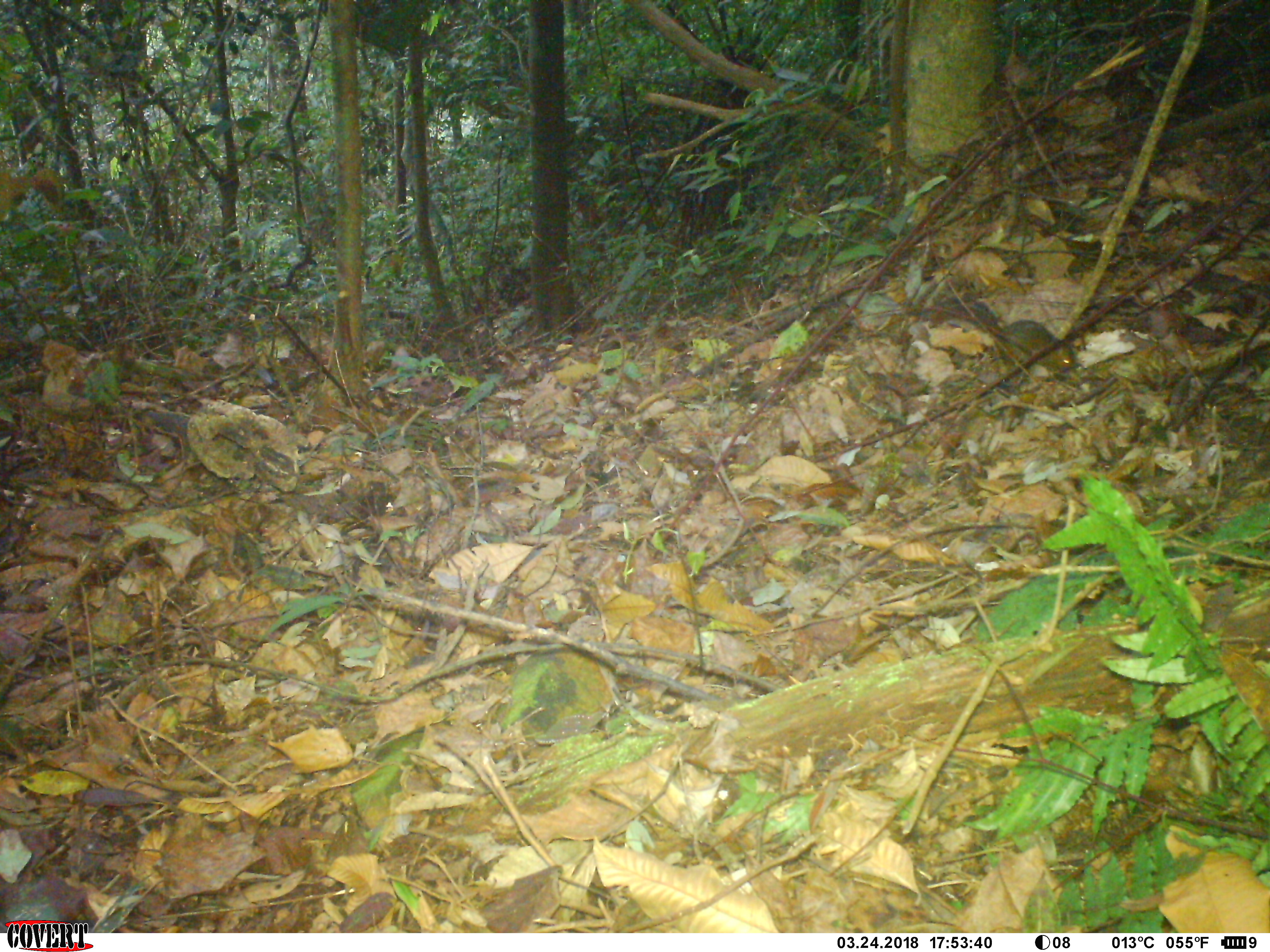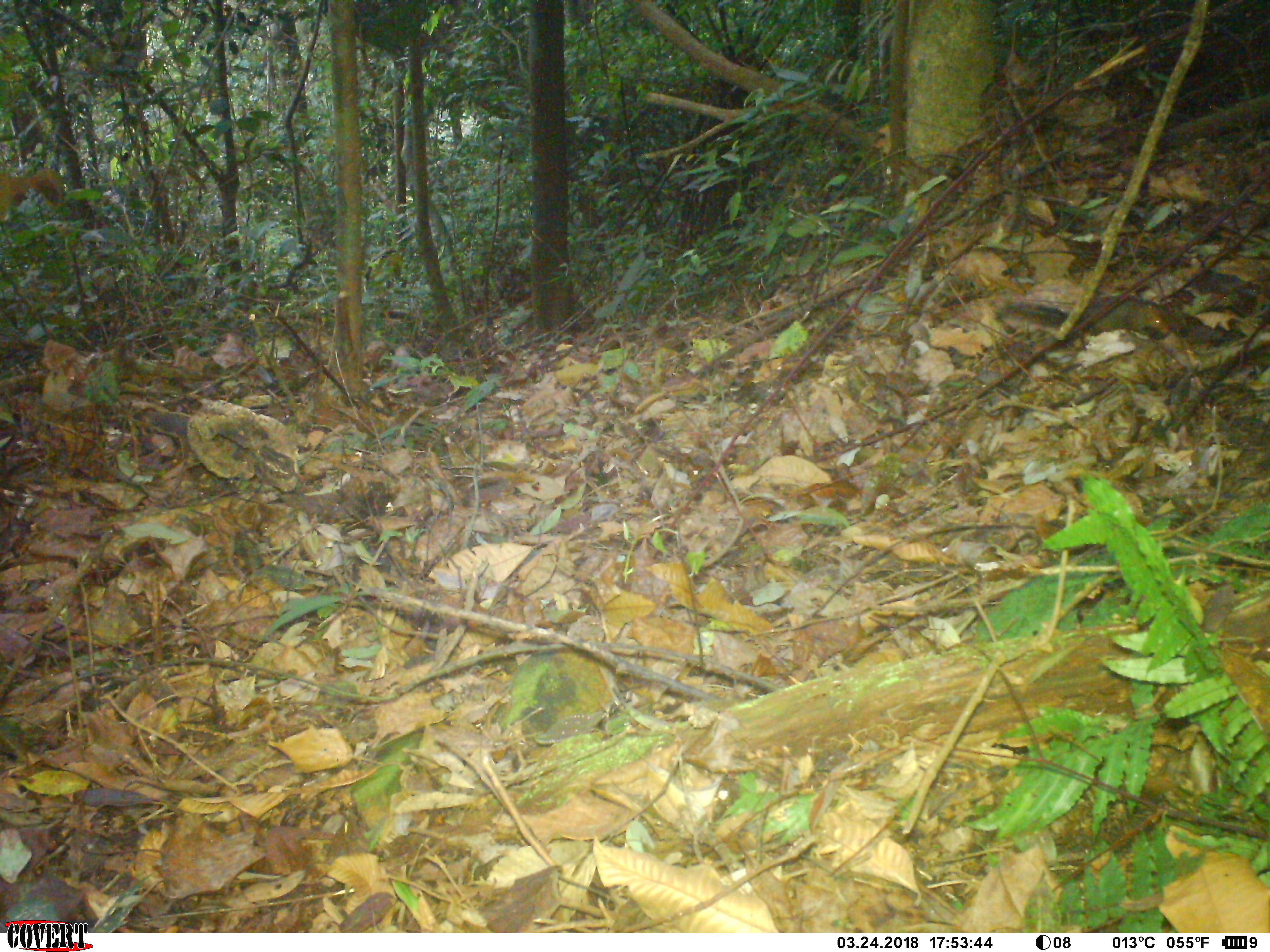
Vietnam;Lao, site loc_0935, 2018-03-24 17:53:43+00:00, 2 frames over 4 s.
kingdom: Animalia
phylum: Chordata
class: Mammalia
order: Rodentia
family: Sciuridae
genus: Dremomys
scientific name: Dremomys rufigenis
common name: red-cheeked squirrel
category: red cheeked squirrel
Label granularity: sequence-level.